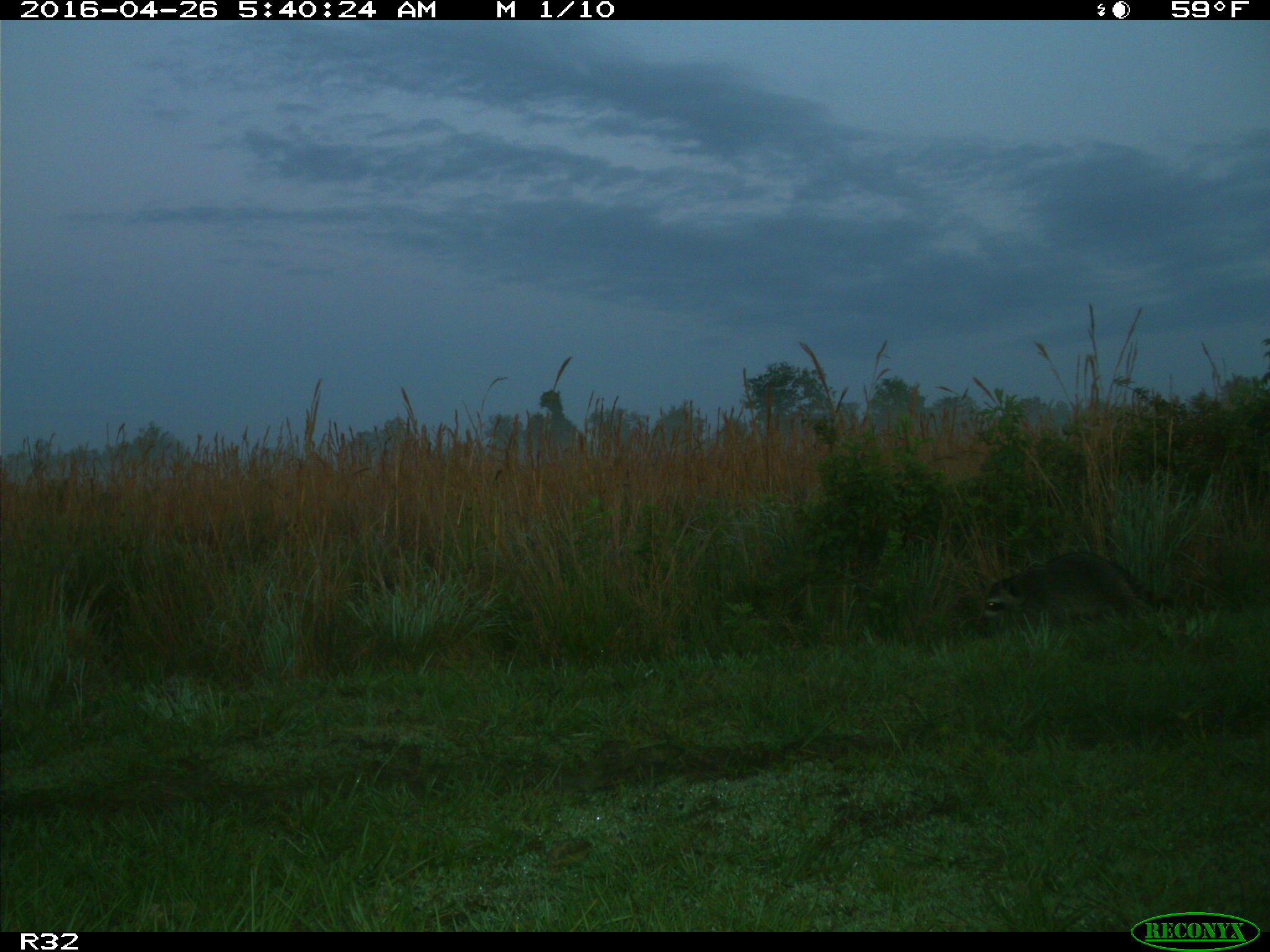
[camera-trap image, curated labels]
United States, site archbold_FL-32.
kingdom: Animalia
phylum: Chordata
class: Mammalia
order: Artiodactyla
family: Bovidae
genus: Bos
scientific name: Bos taurus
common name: domestic cow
Bos taurus (domestic cow).